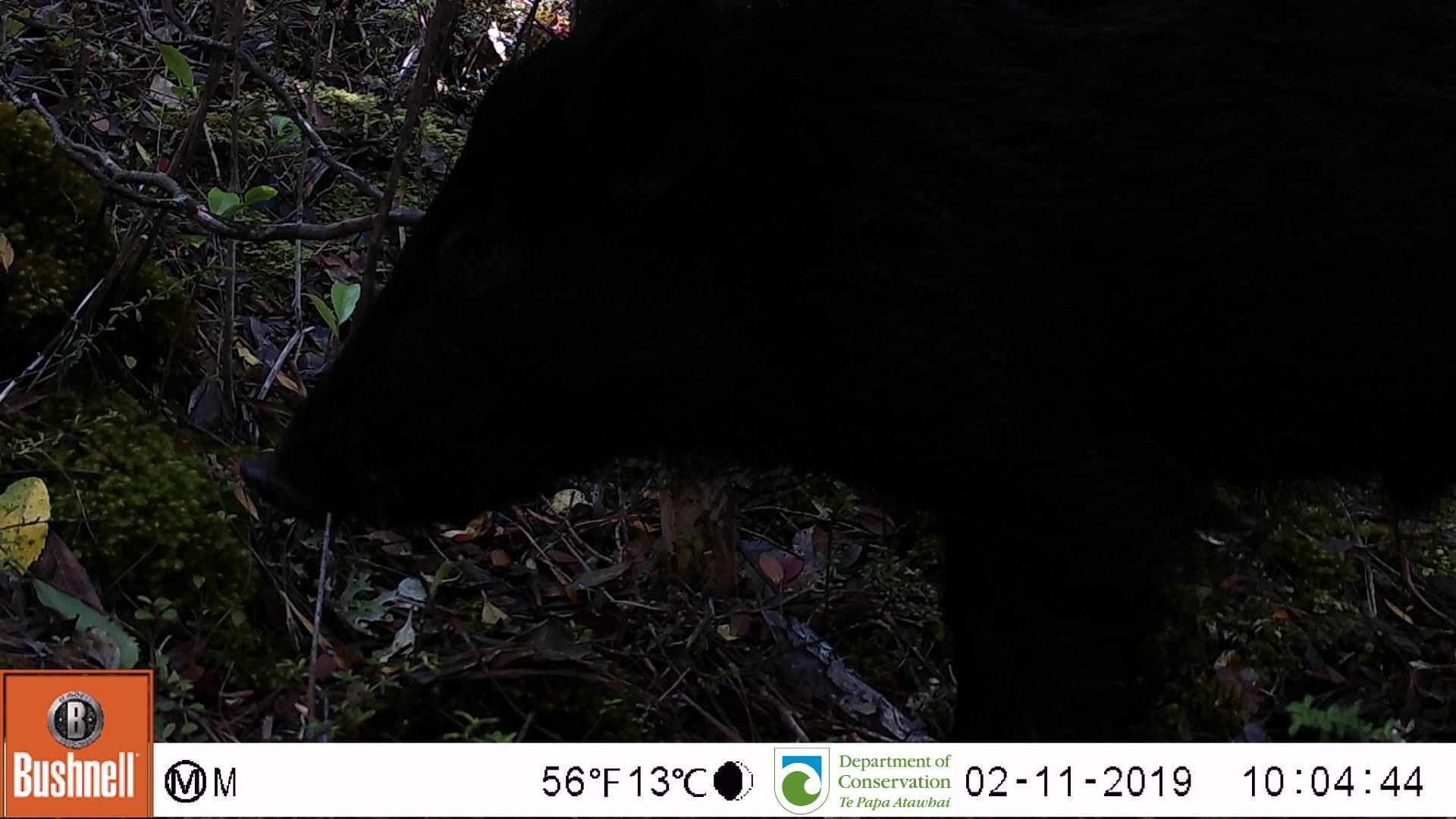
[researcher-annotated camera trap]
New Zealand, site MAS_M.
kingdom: Animalia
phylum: Chordata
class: Mammalia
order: Artiodactyla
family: Suidae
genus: Sus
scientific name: Sus scrofa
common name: pig